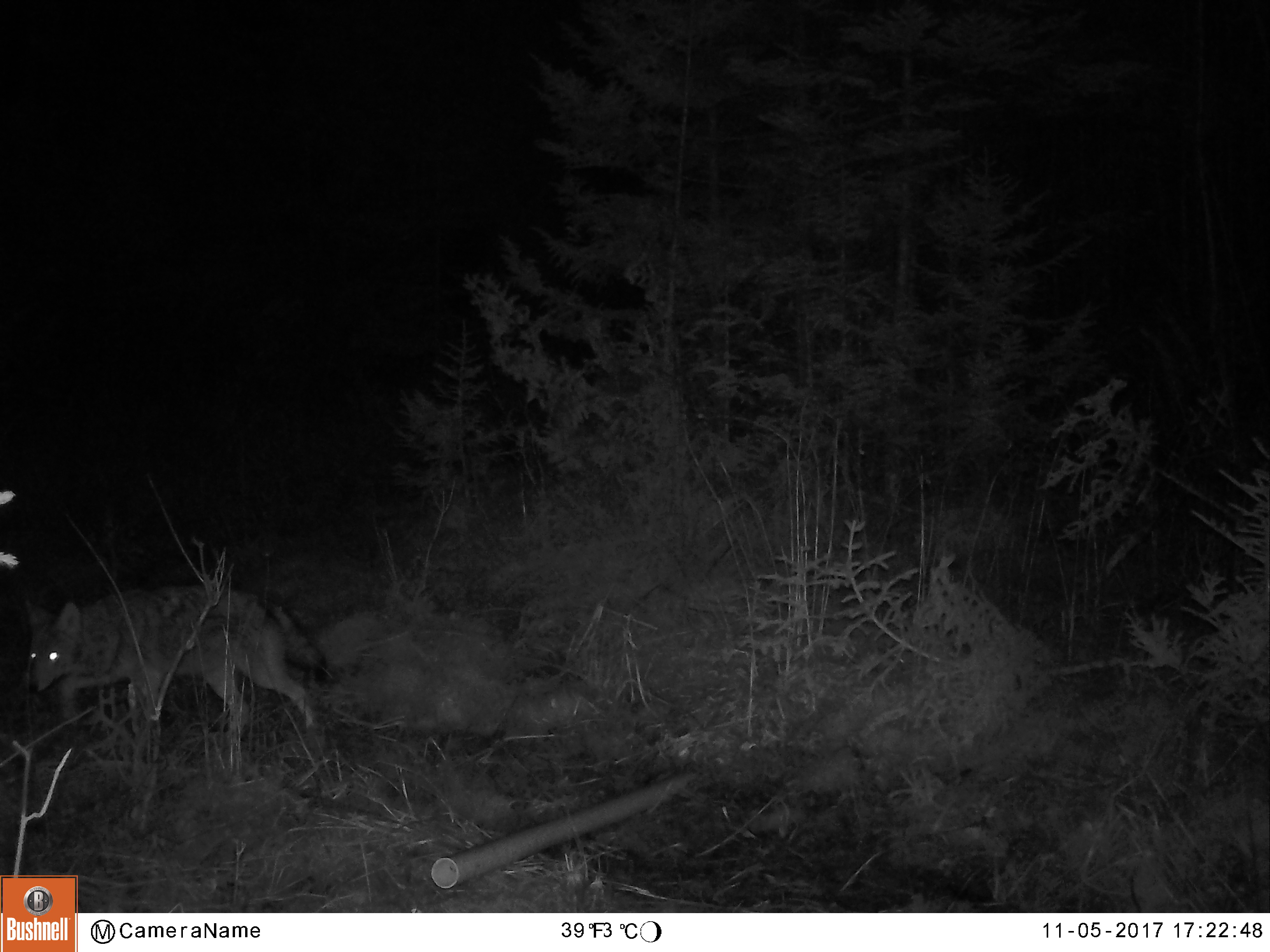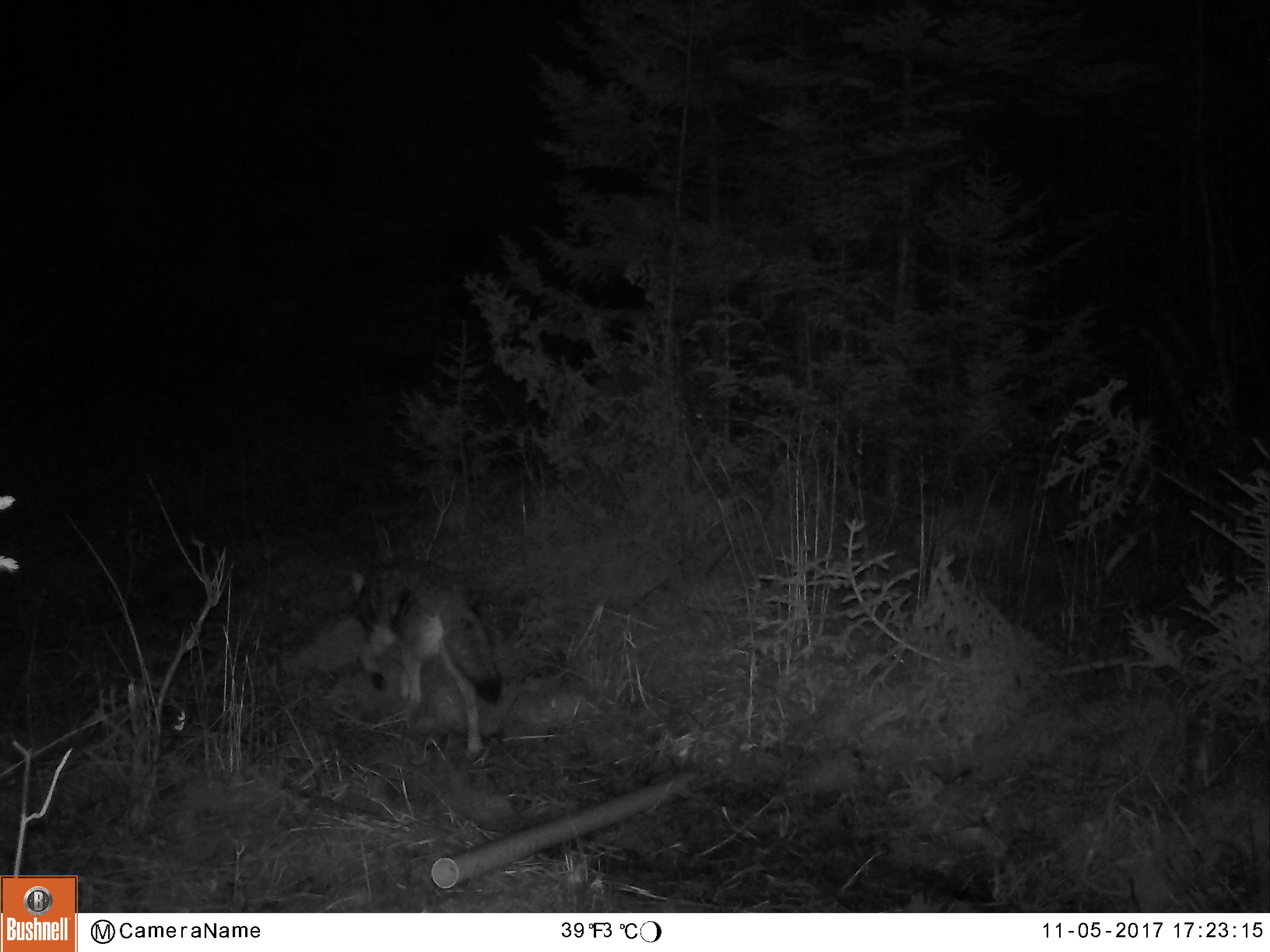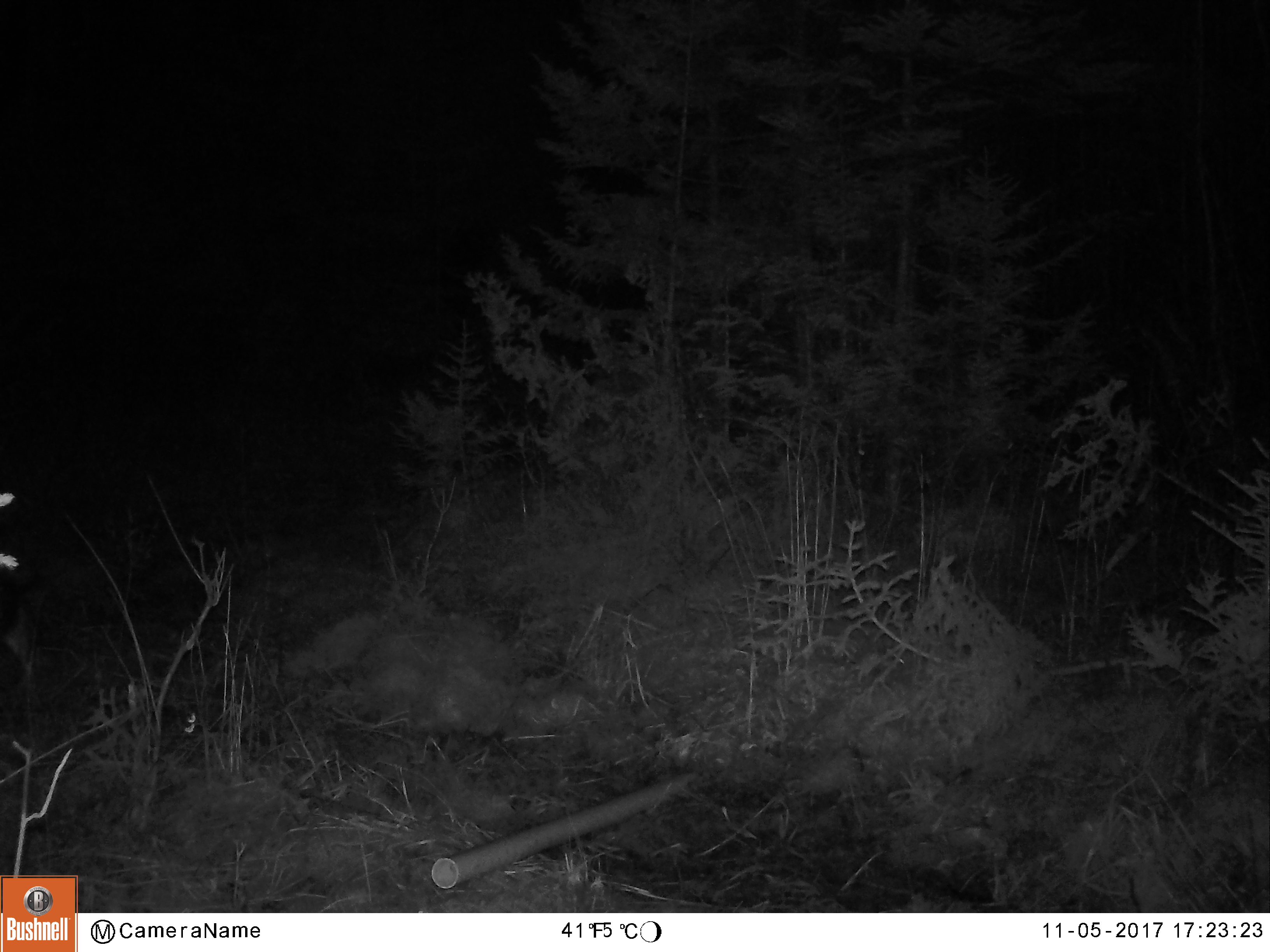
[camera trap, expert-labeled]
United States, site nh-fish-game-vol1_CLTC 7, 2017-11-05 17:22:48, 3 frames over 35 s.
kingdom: Animalia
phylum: Chordata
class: Mammalia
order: Carnivora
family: Canidae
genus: Canis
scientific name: Canis latrans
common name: coyote